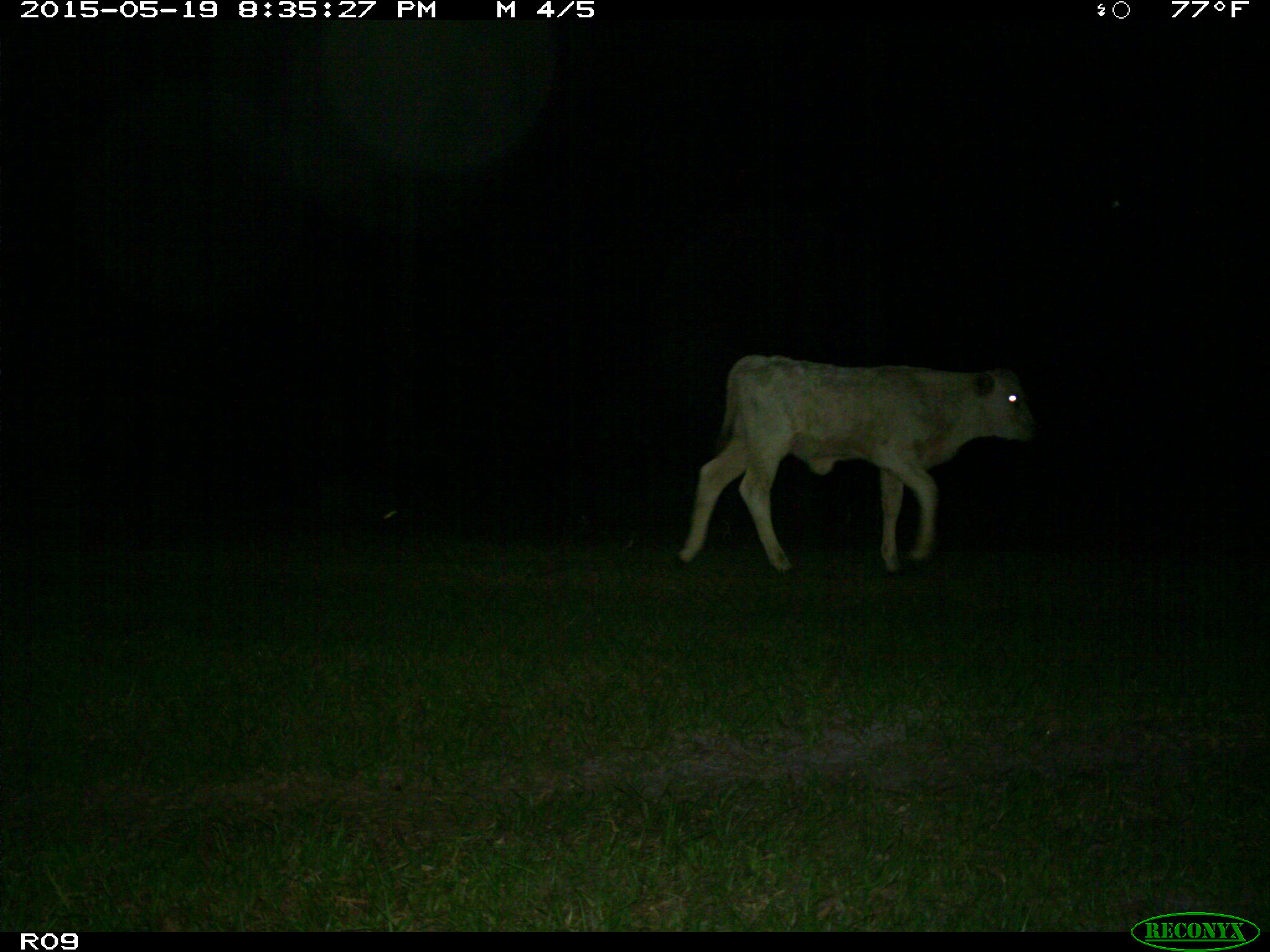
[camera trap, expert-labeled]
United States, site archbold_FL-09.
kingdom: Animalia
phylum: Chordata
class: Mammalia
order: Artiodactyla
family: Bovidae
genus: Bos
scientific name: Bos taurus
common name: domestic cow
Bos taurus (domestic cow).